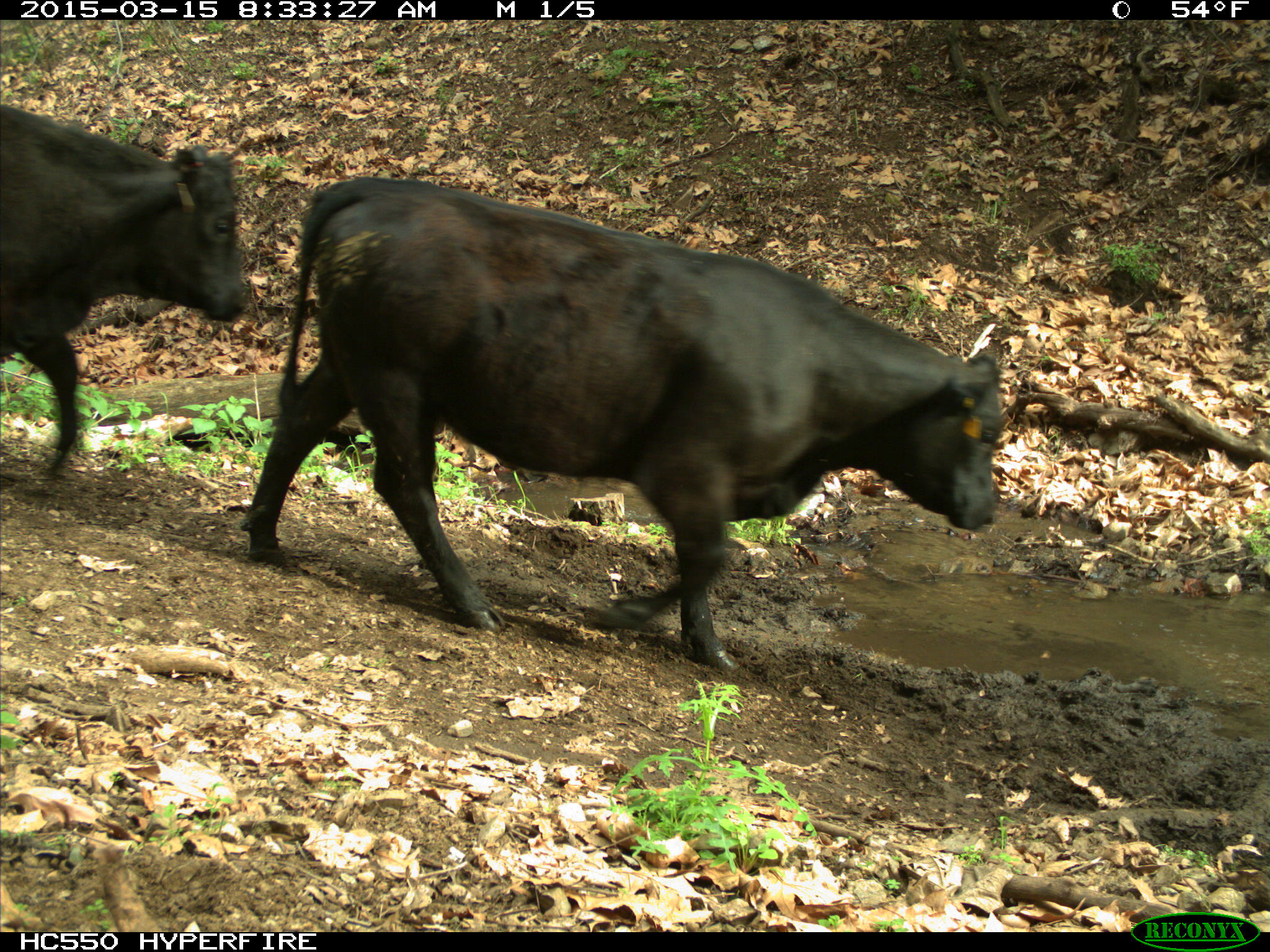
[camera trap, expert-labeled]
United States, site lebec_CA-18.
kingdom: Animalia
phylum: Chordata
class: Mammalia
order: Artiodactyla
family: Bovidae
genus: Bos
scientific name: Bos taurus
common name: domestic cow